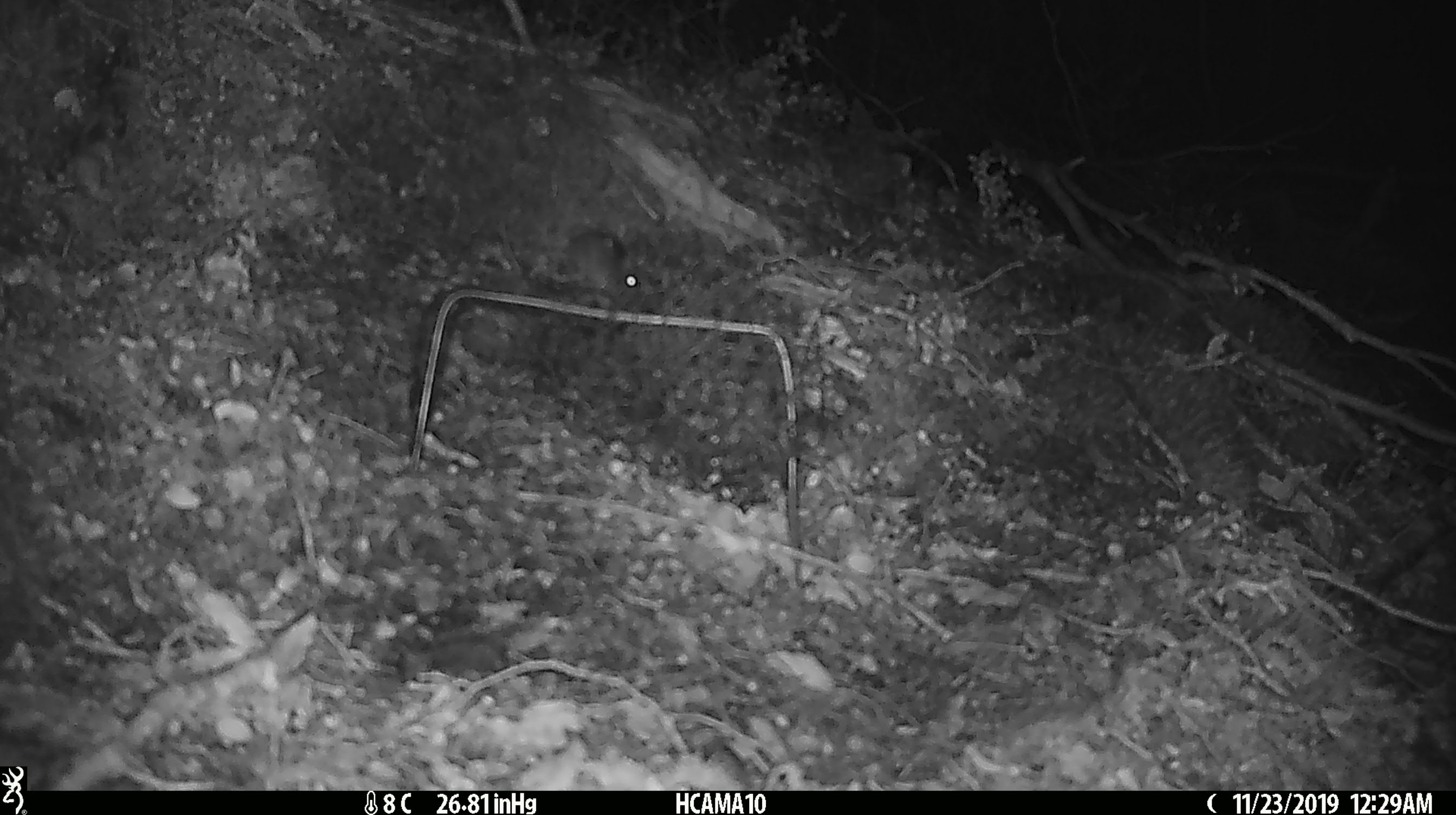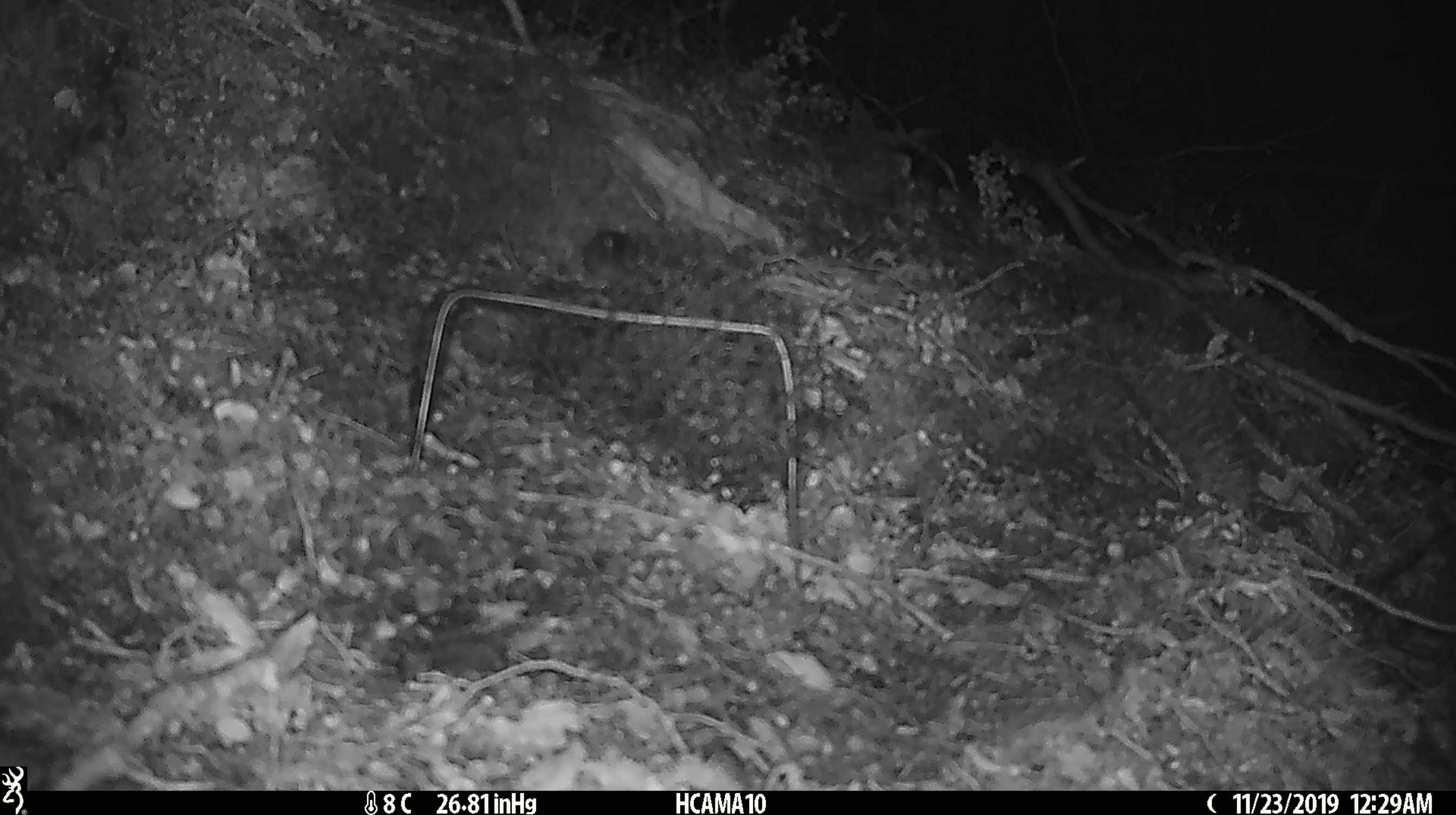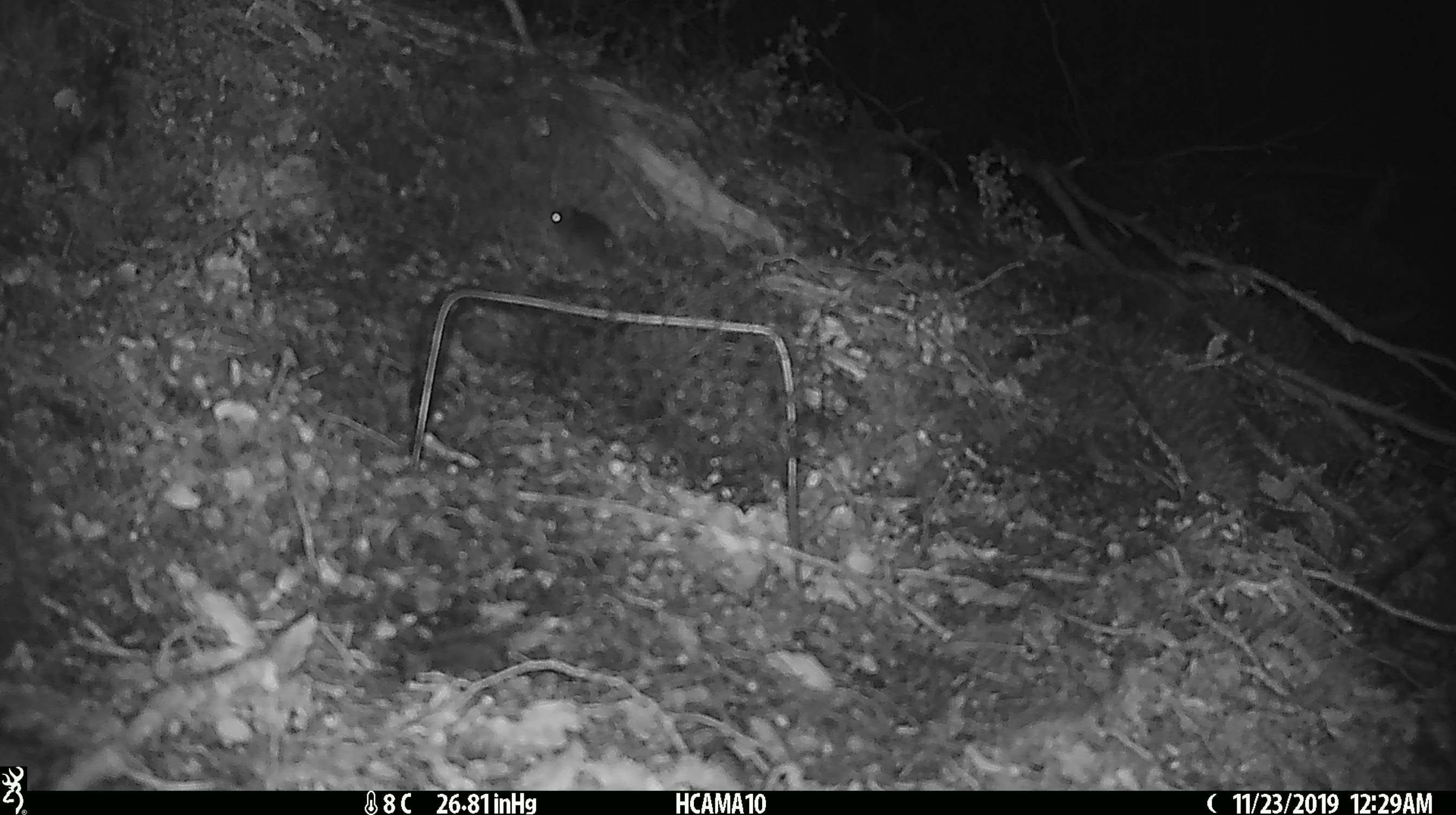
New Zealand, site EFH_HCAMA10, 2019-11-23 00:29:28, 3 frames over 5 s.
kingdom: Animalia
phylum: Chordata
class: Mammalia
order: Rodentia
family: Muridae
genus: Mus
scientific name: Mus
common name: mouse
Mouse (Mus).